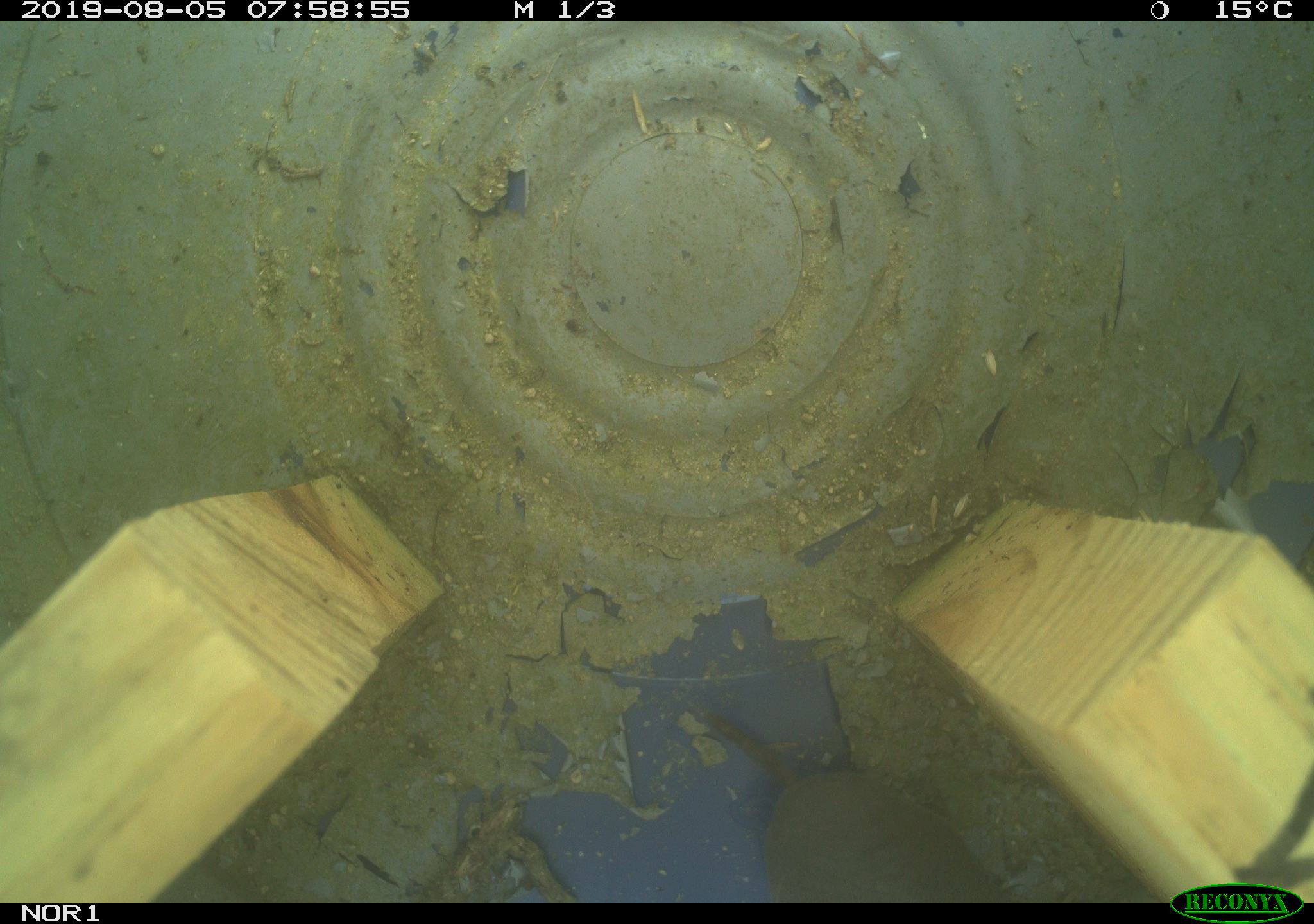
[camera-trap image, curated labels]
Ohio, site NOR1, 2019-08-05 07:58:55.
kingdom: Animalia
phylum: Chordata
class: Mammalia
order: Eulipotyphla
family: Soricidae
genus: Blarina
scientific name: Blarina brevicauda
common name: northern short-tailed shrew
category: n. short-tailed shrew